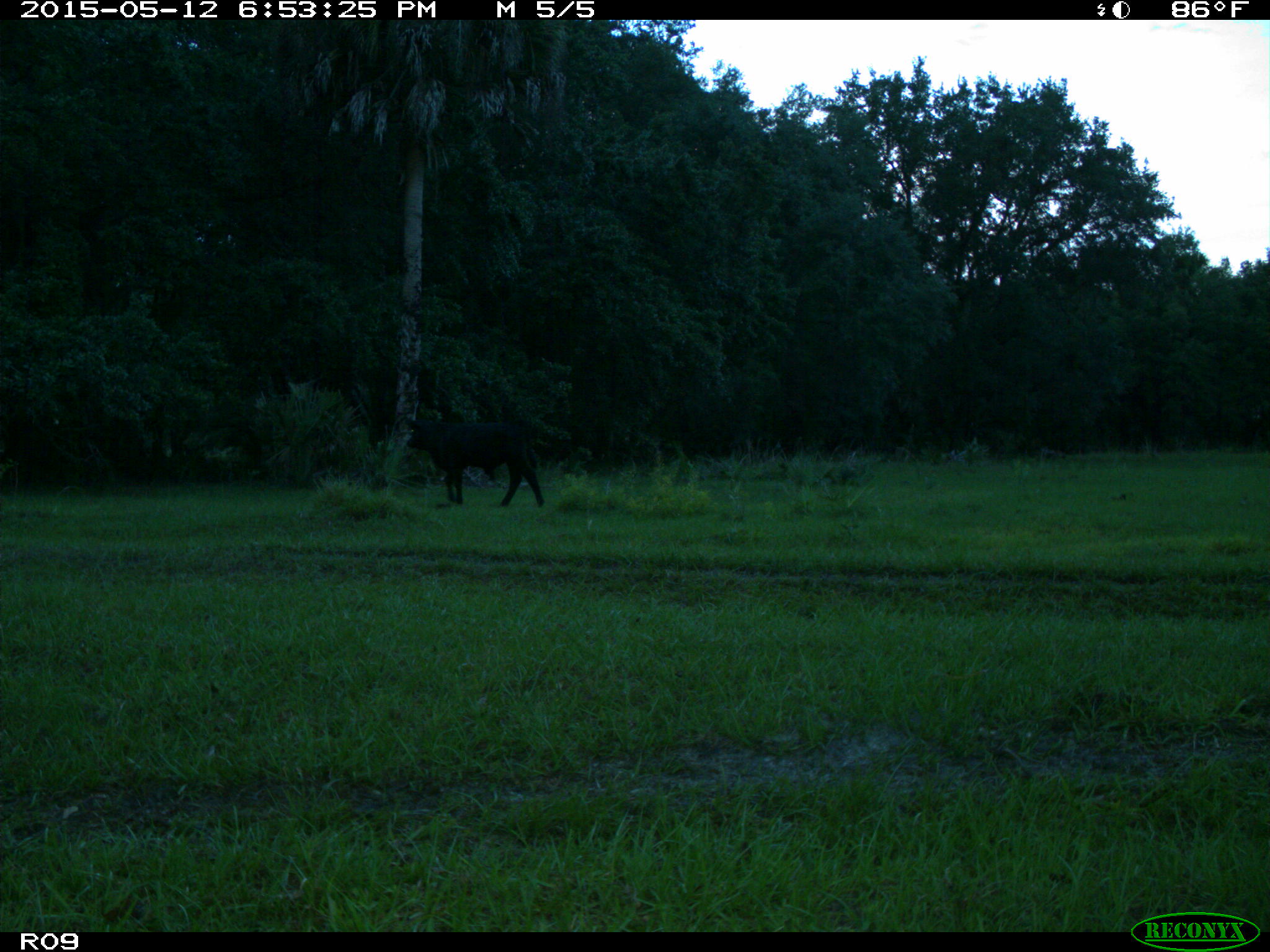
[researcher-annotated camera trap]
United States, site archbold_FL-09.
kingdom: Animalia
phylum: Chordata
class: Mammalia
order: Artiodactyla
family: Bovidae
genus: Bos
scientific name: Bos taurus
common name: domestic cow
Bos taurus (domestic cow).